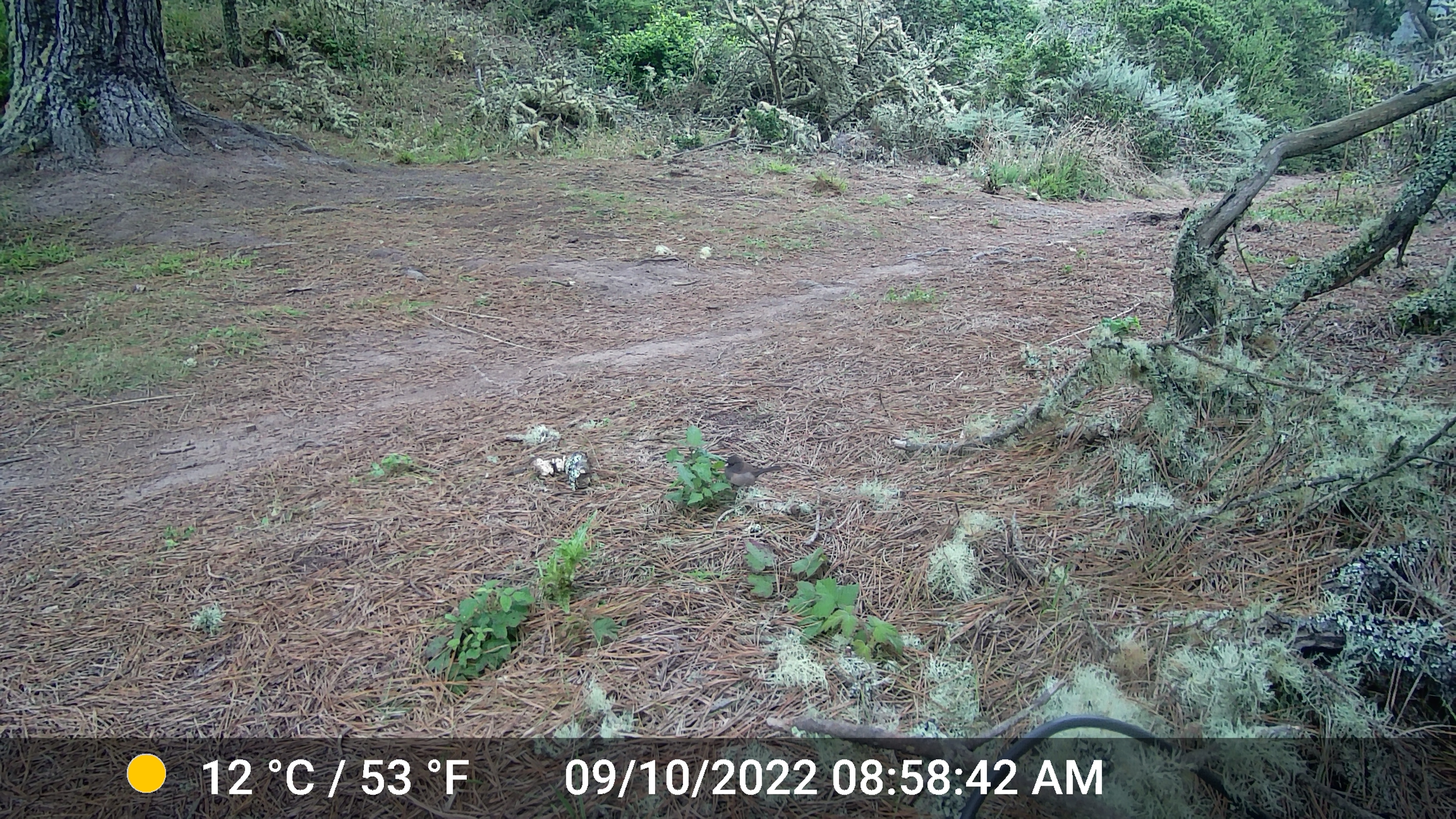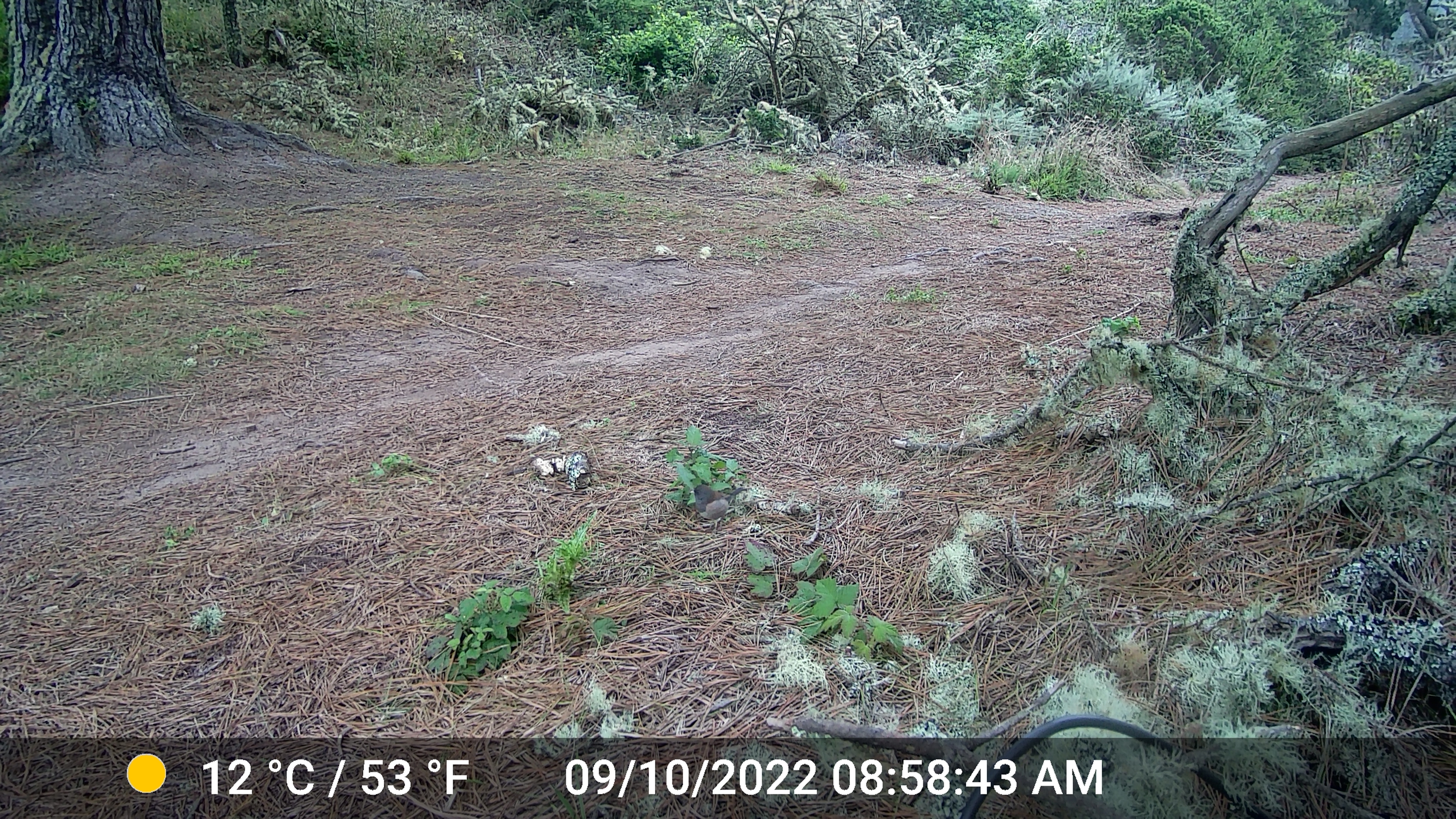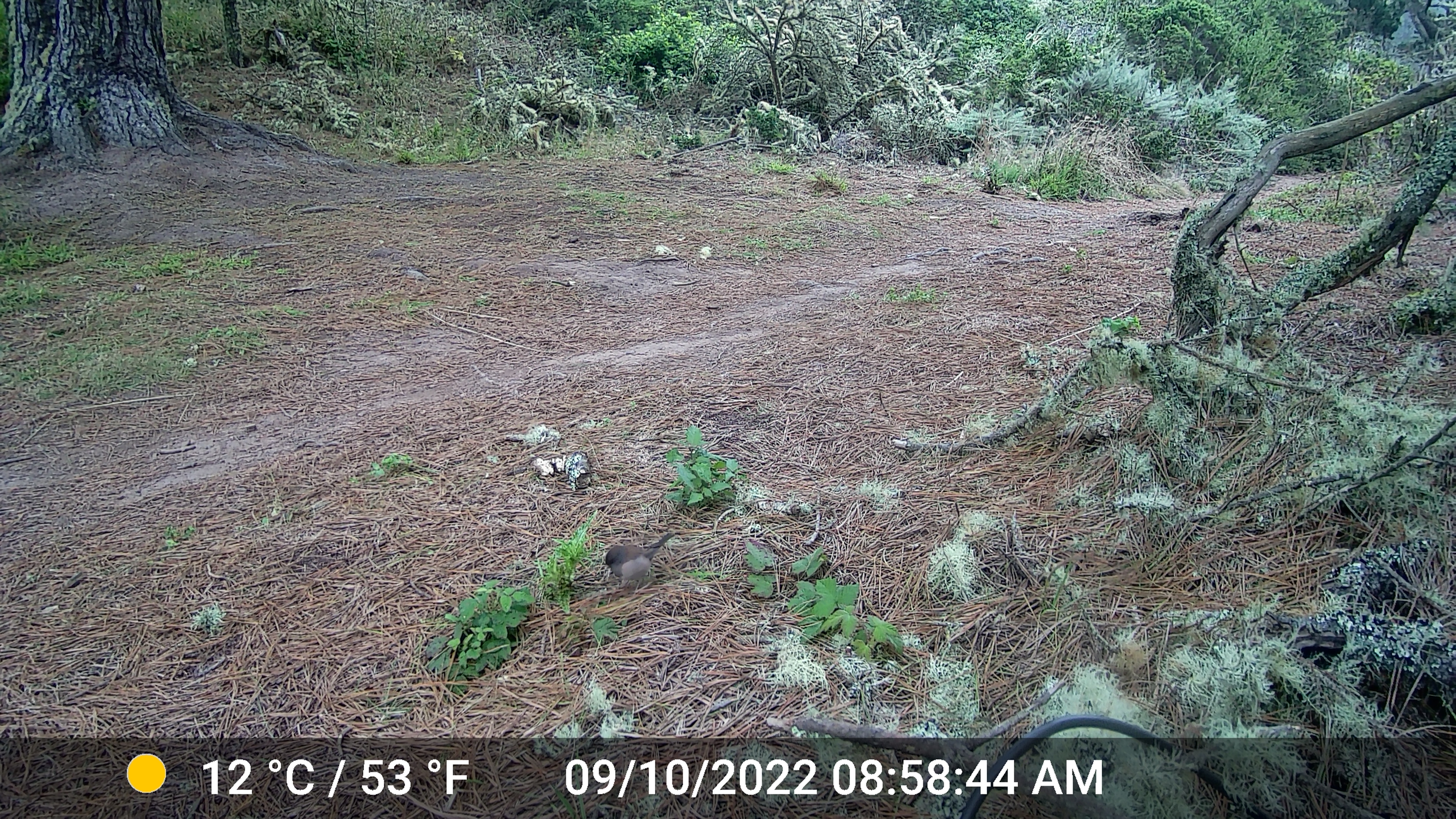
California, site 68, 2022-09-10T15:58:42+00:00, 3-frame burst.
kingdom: Animalia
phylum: Chordata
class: Aves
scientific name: Aves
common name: bird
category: unknown bird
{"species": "unknown bird (bird) (Aves)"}